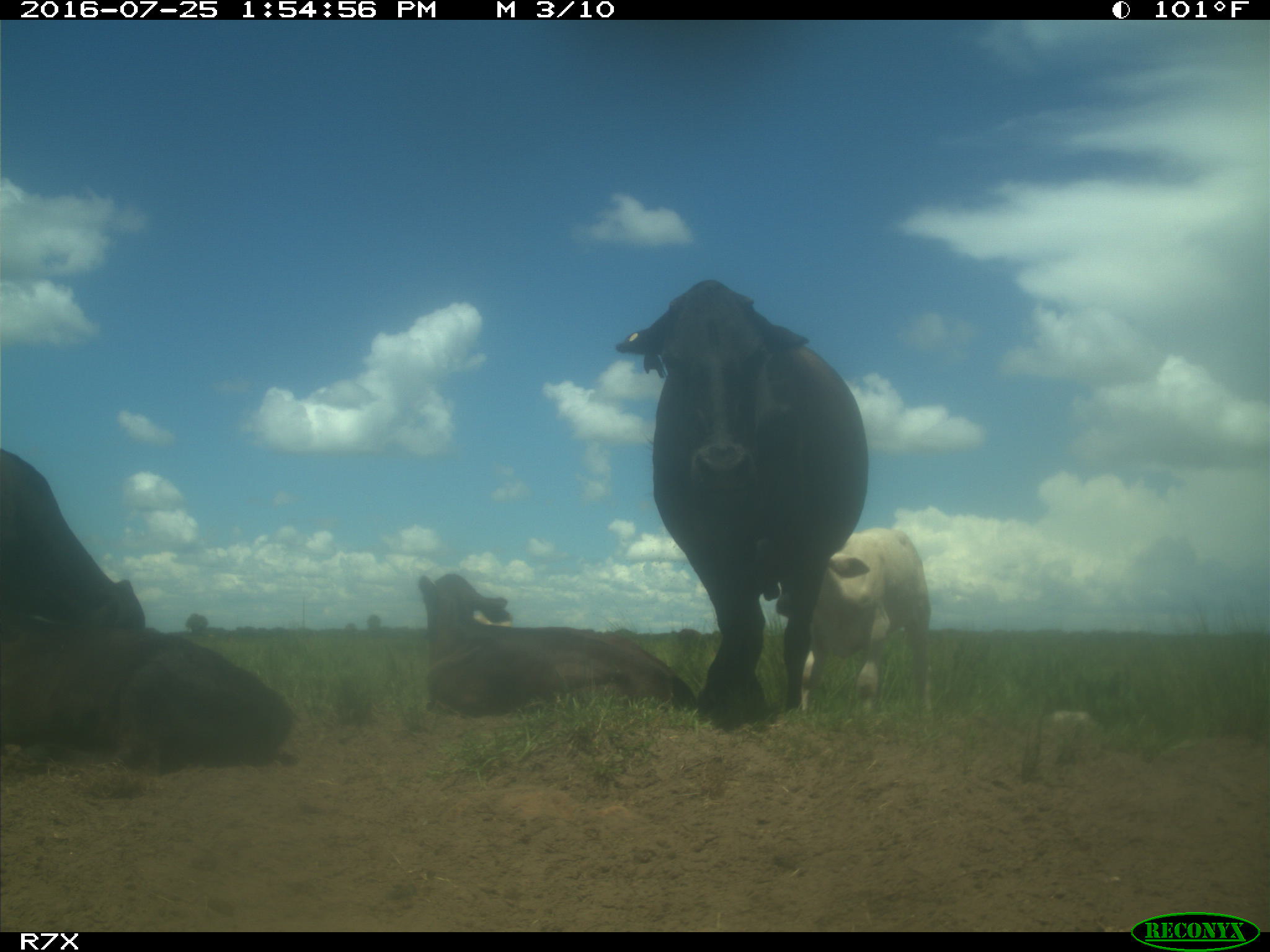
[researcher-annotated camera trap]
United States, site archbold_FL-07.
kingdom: Animalia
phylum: Chordata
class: Mammalia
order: Artiodactyla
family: Bovidae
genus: Bos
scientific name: Bos taurus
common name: domestic cow